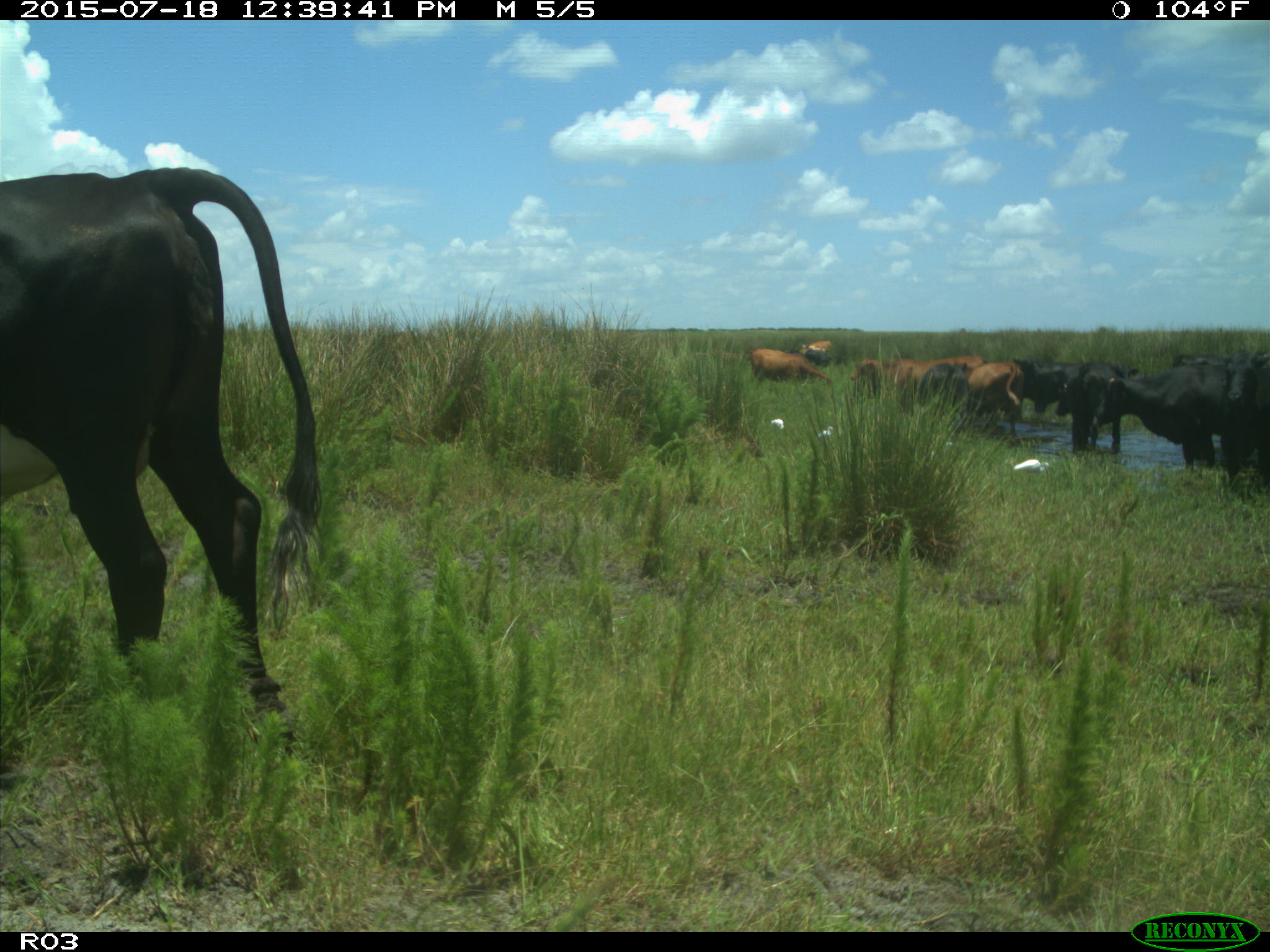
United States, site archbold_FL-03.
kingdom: Animalia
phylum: Chordata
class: Mammalia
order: Artiodactyla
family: Bovidae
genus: Bos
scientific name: Bos taurus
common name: domestic cow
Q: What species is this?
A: Bos taurus (domestic cow).